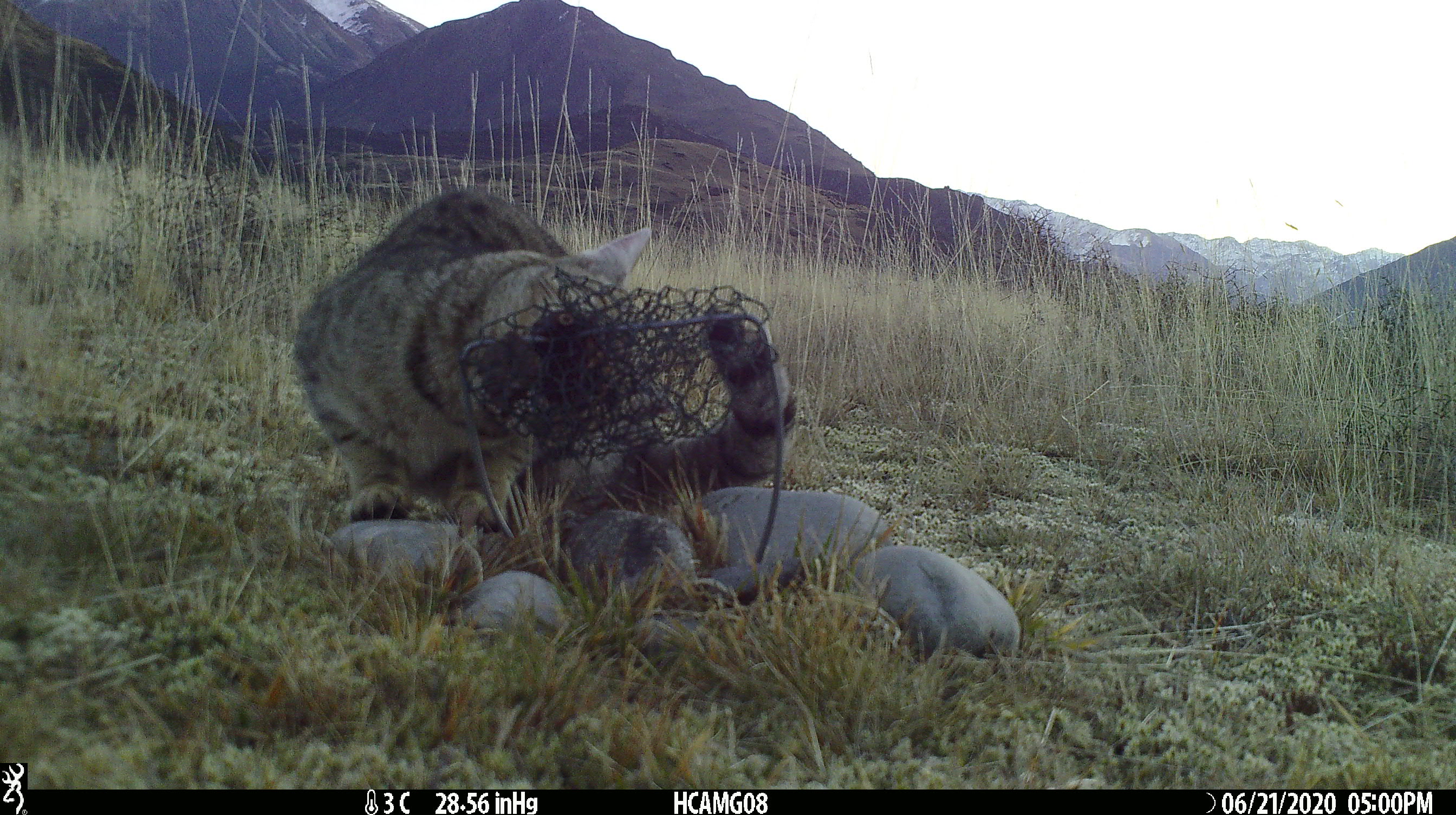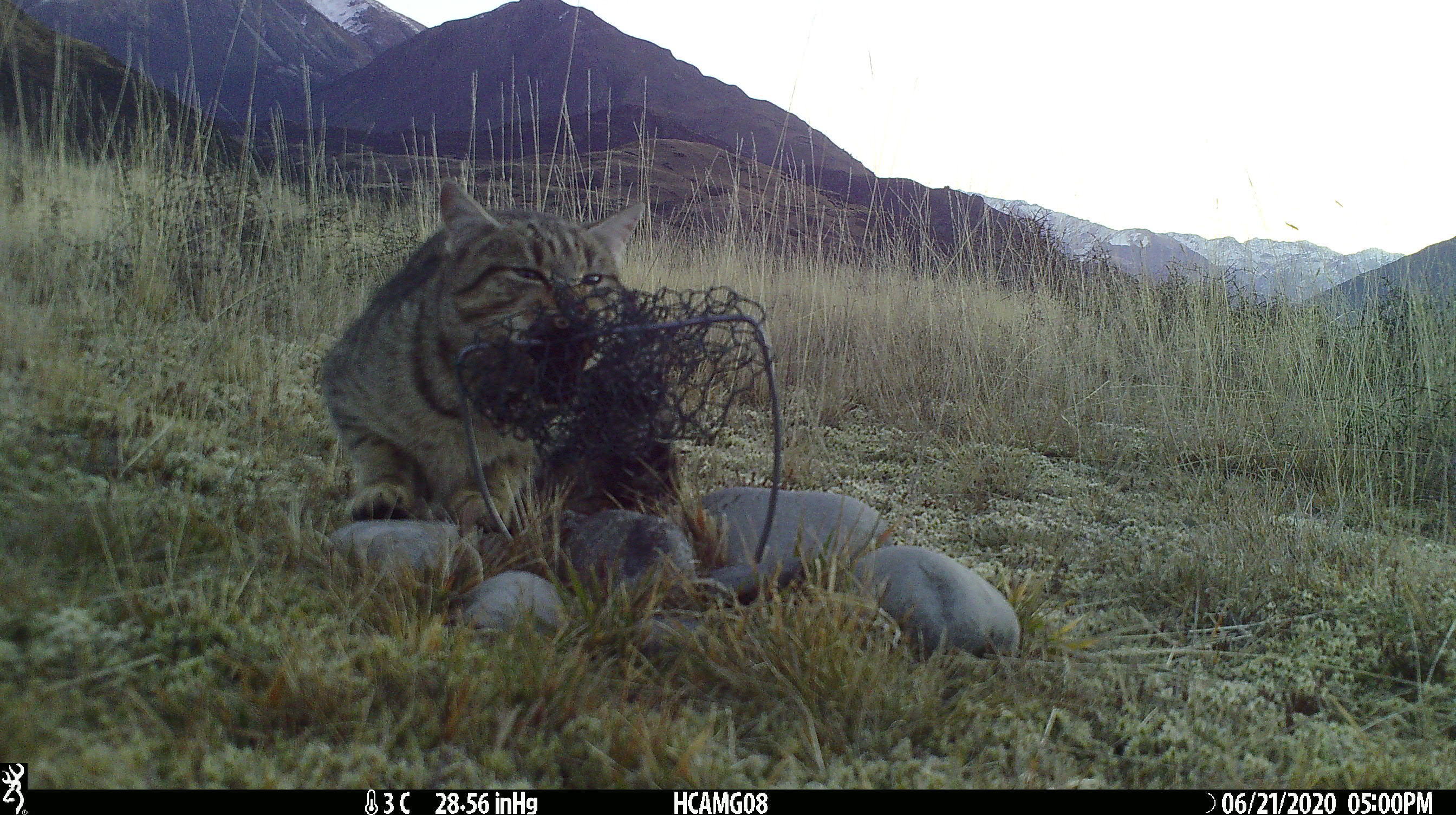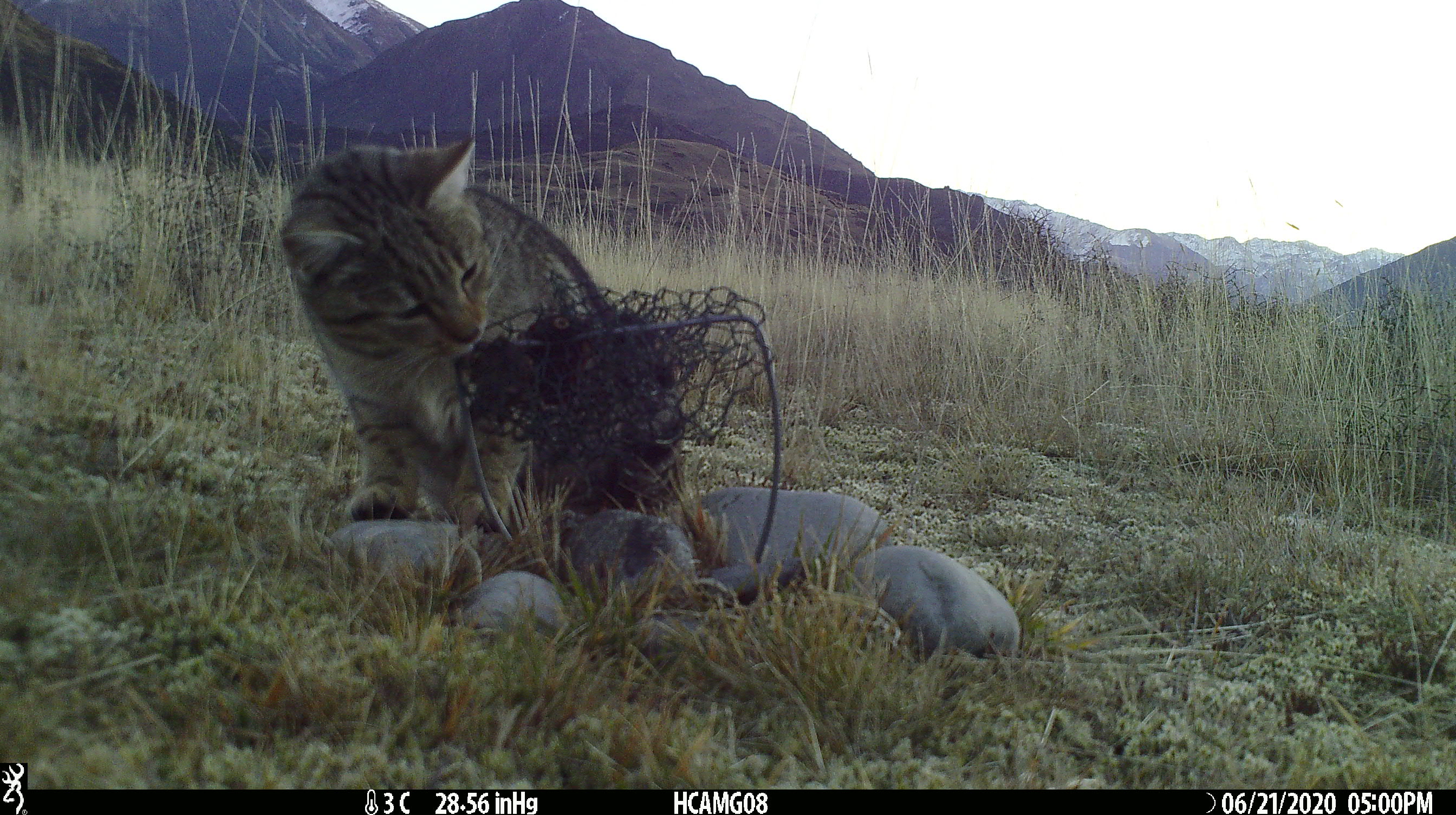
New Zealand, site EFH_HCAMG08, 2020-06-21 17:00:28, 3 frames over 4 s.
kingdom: Animalia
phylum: Chordata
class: Mammalia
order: Carnivora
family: Felidae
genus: Felis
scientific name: Felis catus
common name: domestic cat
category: cat